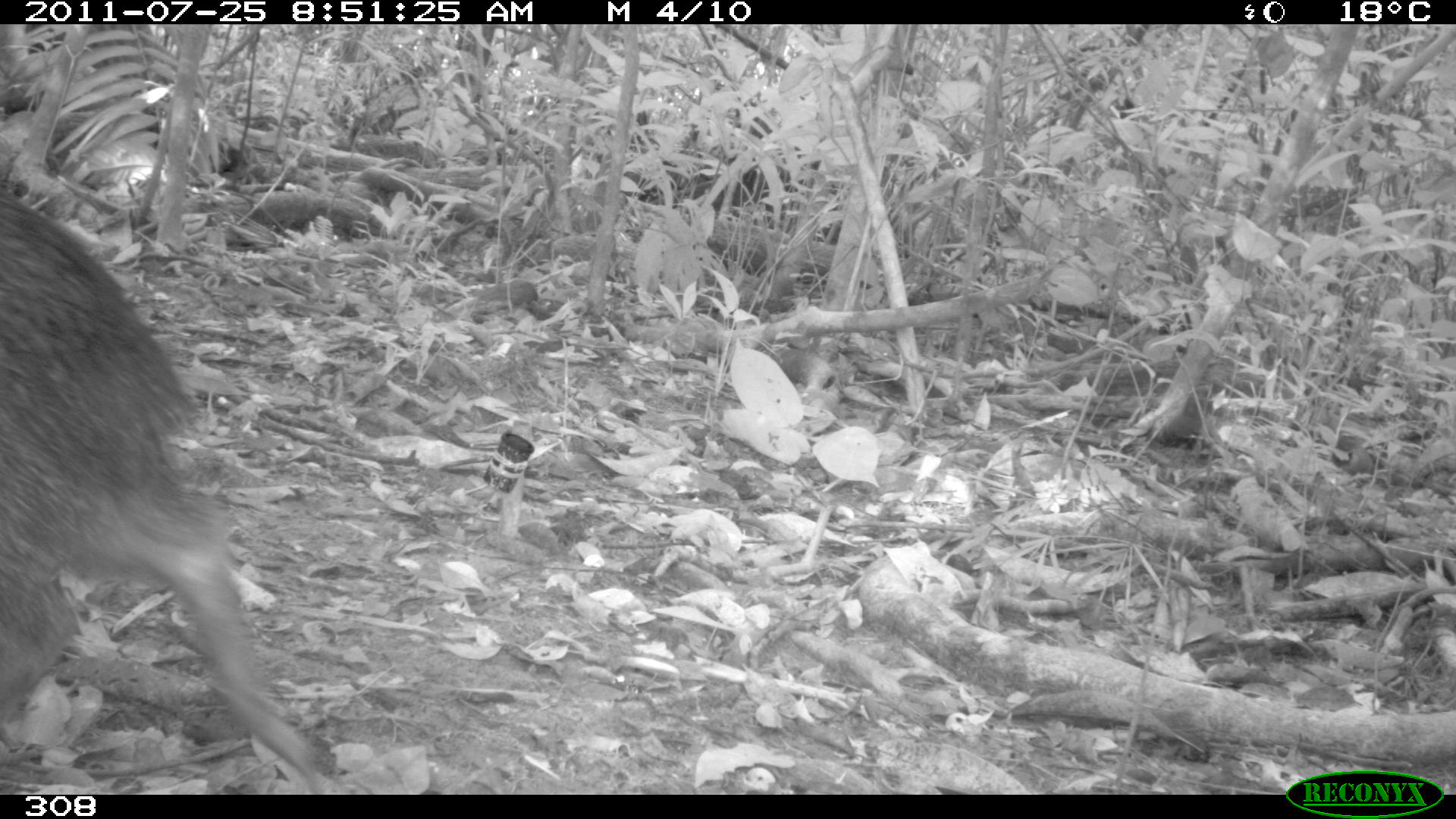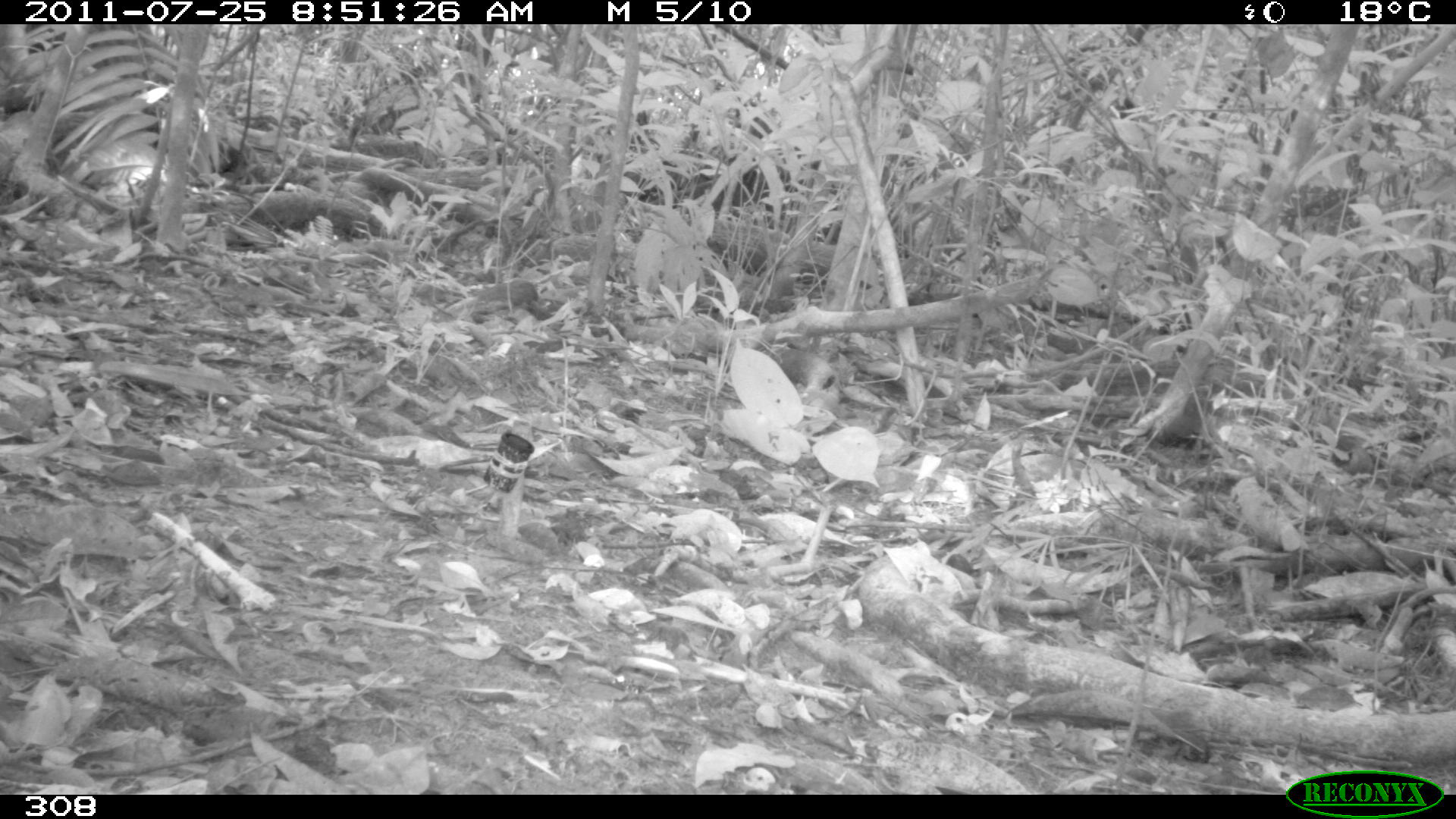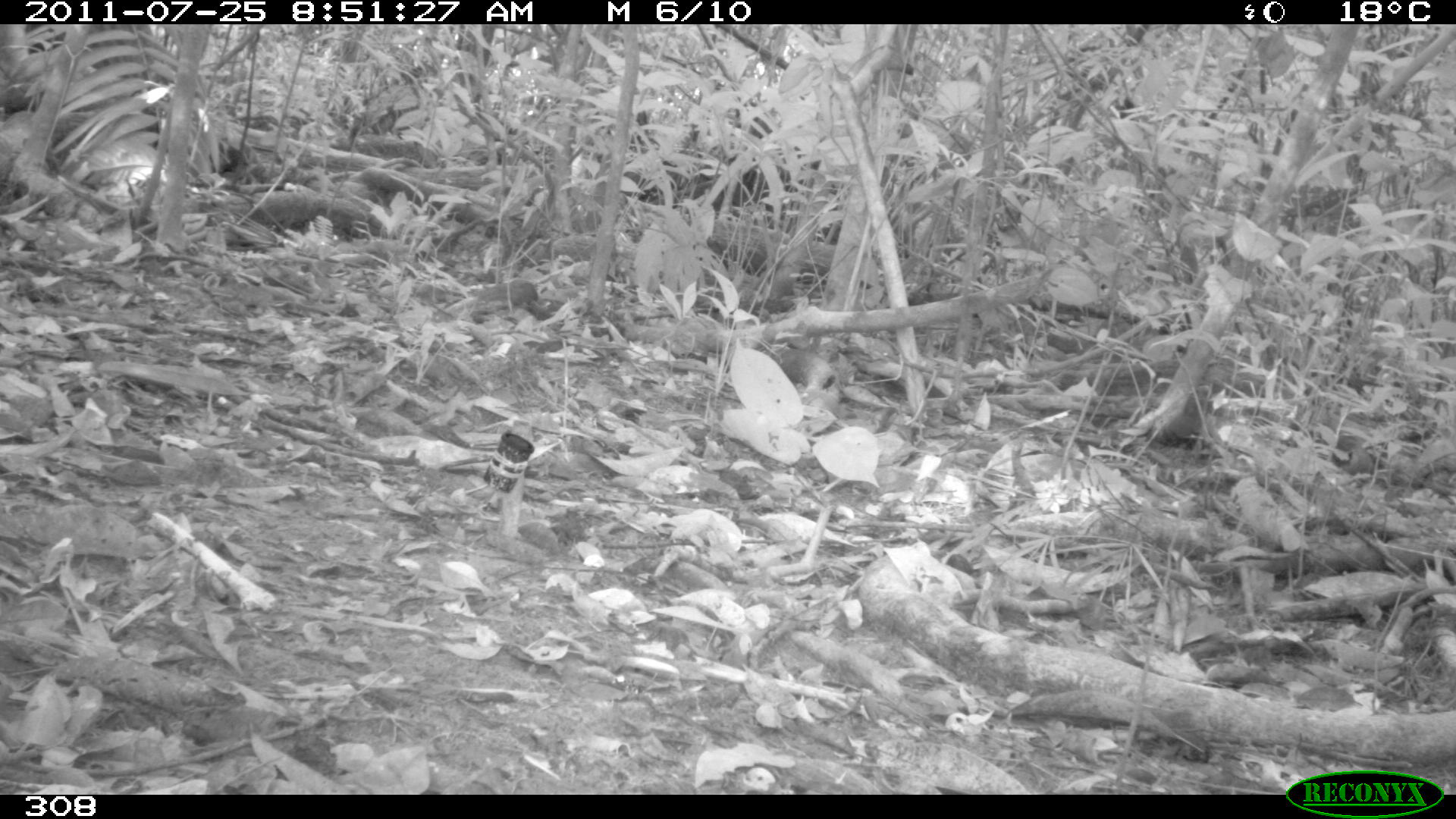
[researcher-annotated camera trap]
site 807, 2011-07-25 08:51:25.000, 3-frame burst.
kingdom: Animalia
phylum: Chordata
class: Mammalia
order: Artiodactyla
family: Tayassuidae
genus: Pecari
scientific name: Pecari tajacu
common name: collared peccary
Pecari tajacu (collared peccary).